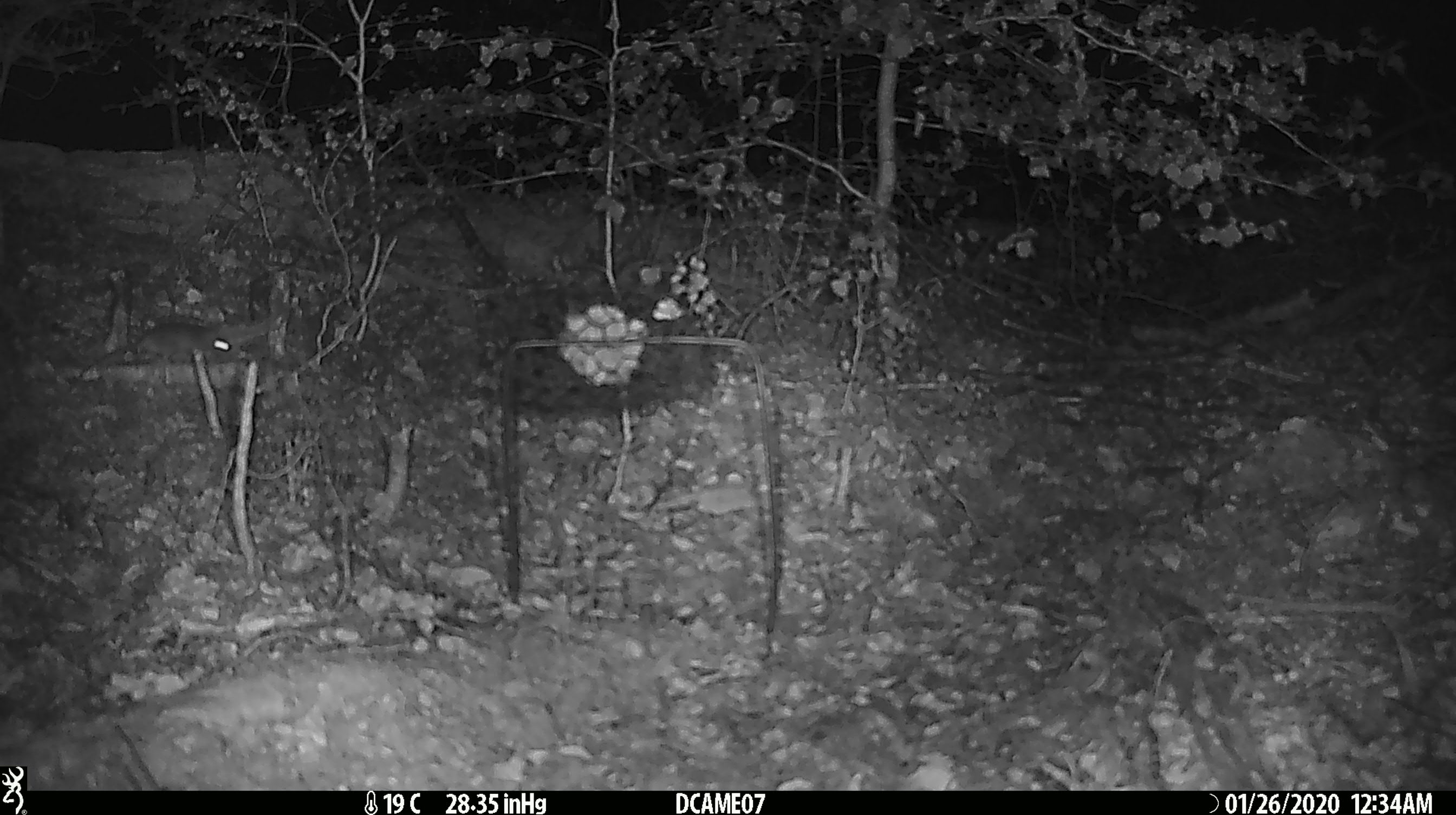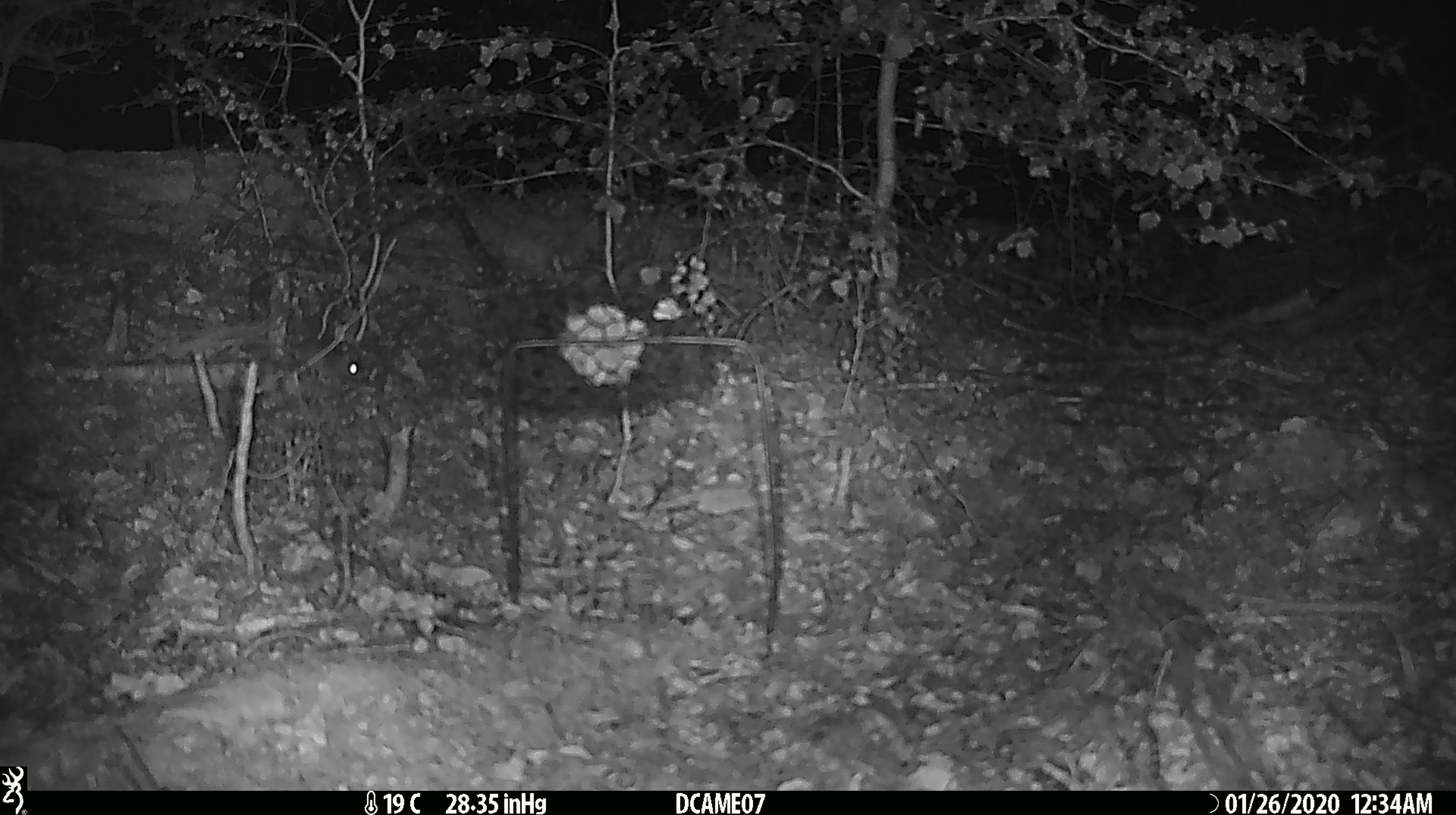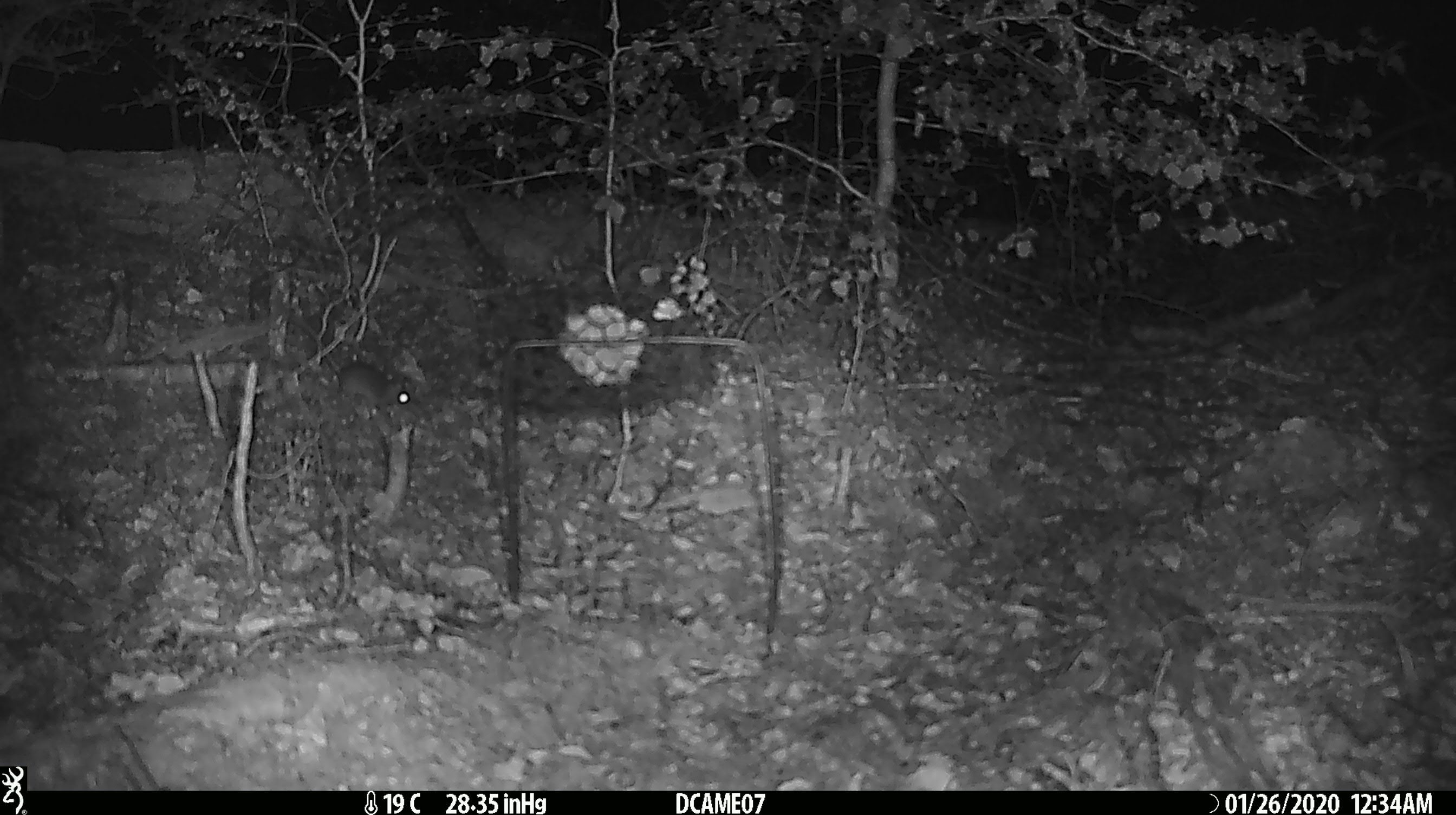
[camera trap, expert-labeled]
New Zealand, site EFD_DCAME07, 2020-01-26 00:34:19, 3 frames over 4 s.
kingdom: Animalia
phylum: Chordata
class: Mammalia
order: Rodentia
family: Muridae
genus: Mus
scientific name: Mus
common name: mouse